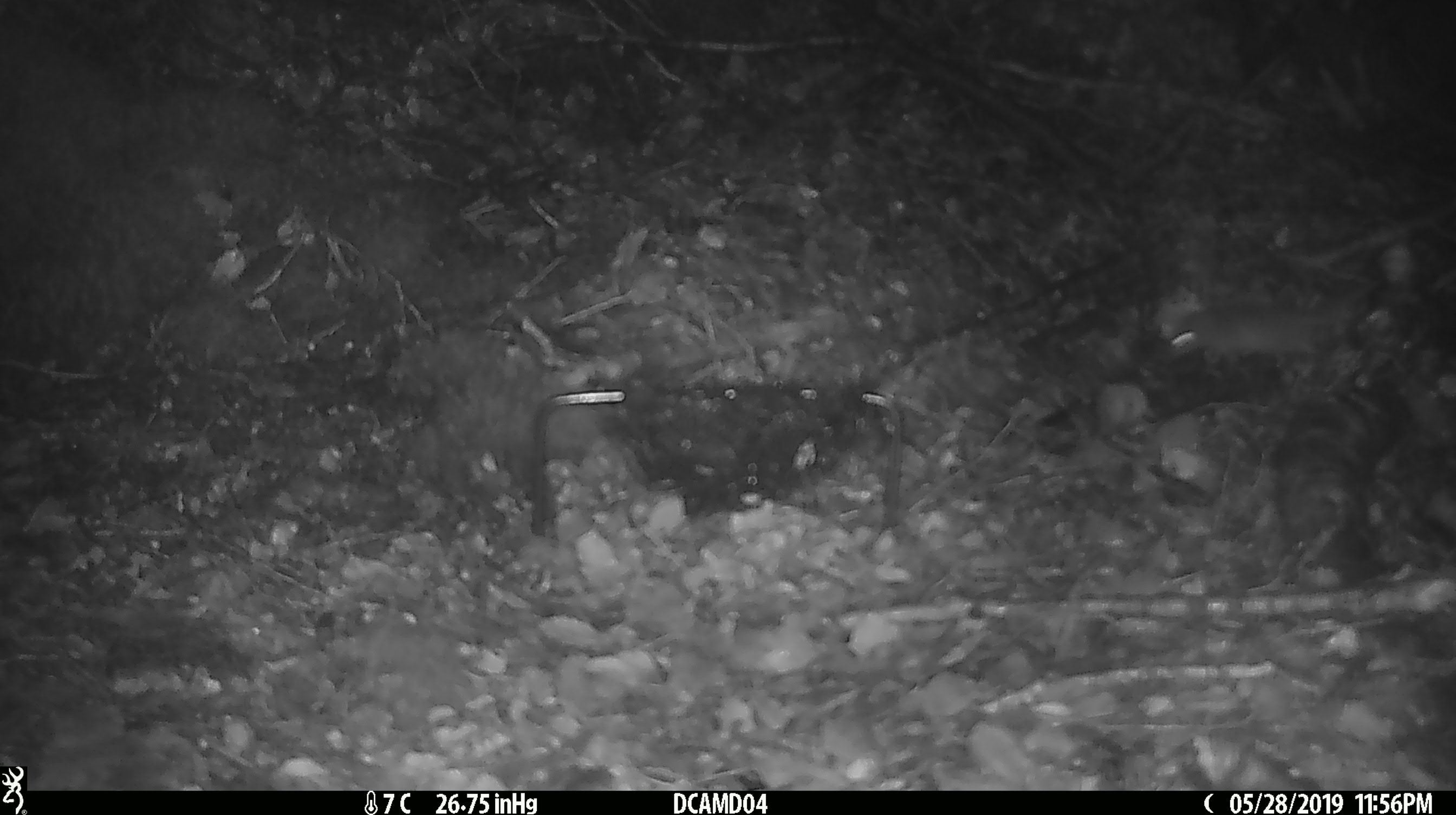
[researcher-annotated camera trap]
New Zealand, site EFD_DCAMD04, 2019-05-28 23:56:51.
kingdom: Animalia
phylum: Chordata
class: Mammalia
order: Rodentia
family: Muridae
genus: Mus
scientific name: Mus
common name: mouse